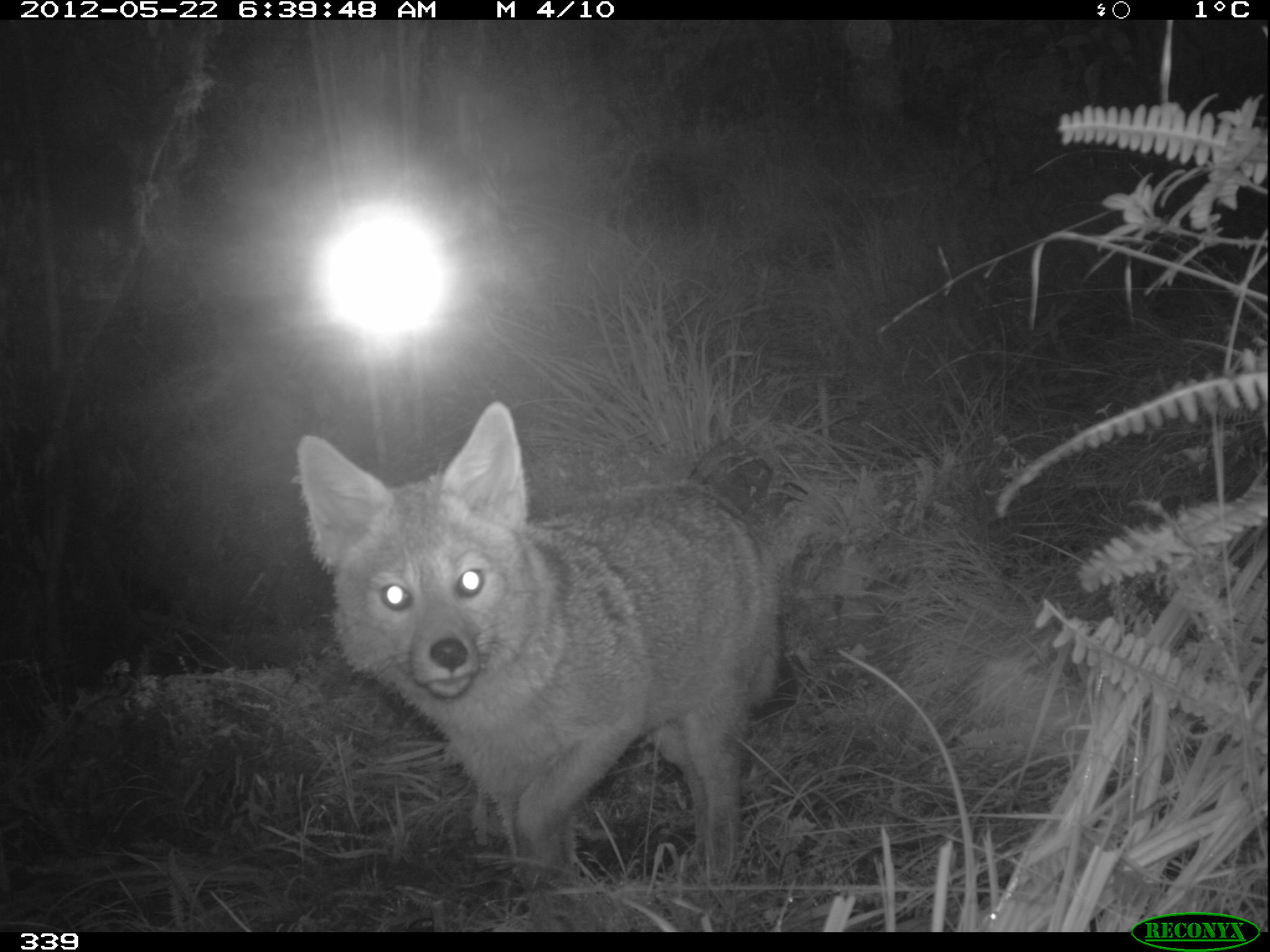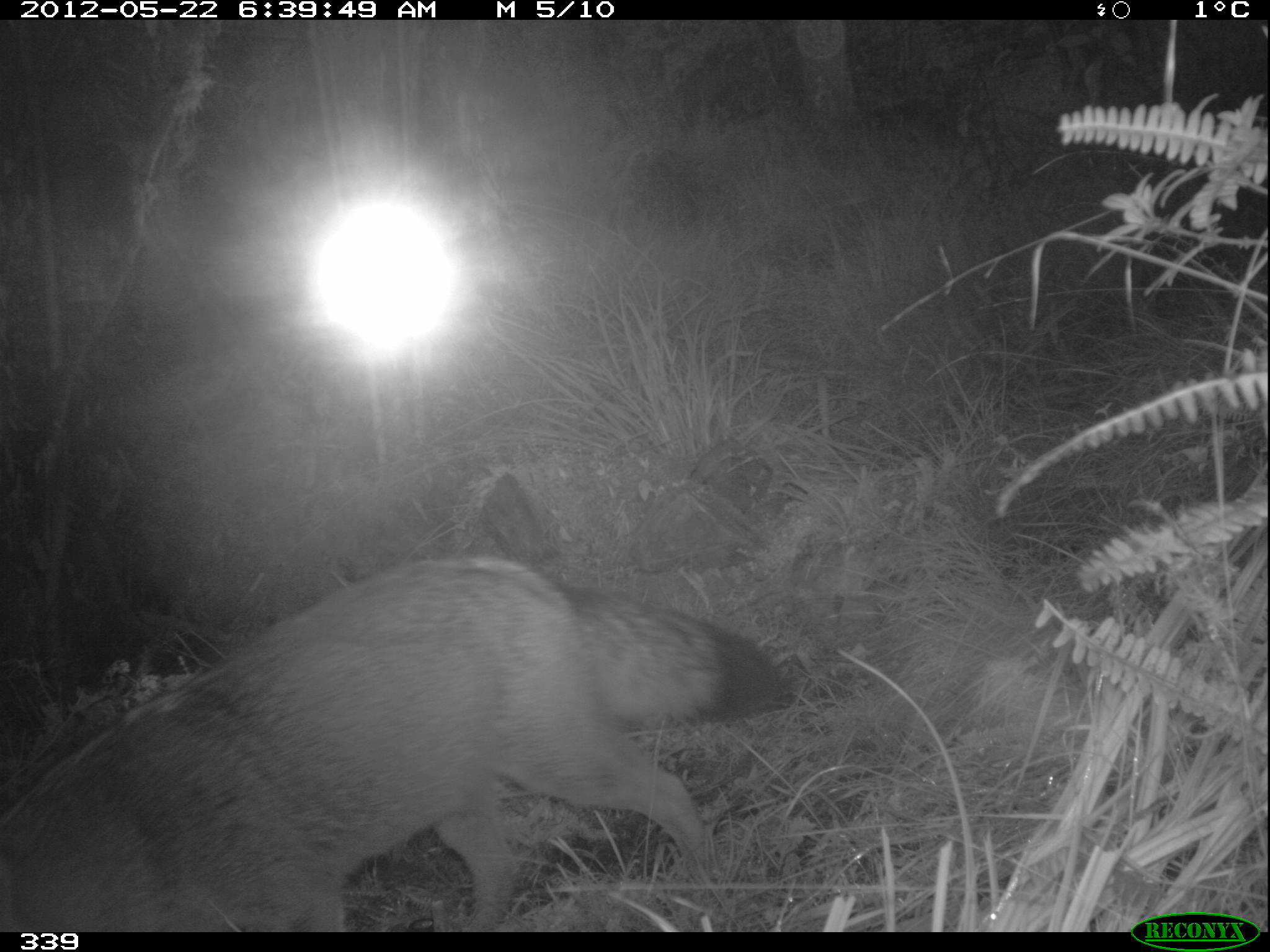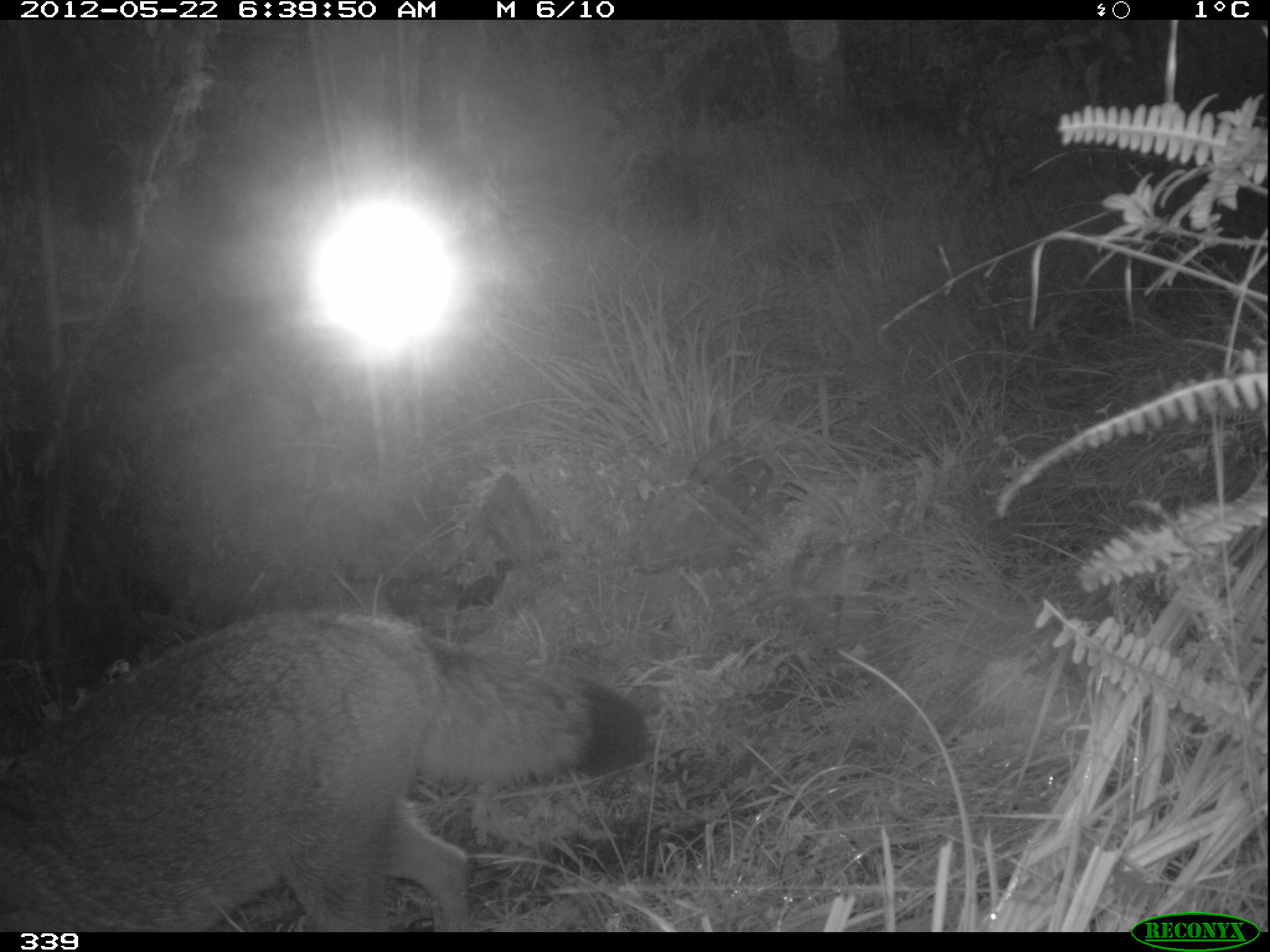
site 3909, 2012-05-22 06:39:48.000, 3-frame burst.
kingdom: Animalia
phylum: Chordata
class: Mammalia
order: Carnivora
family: Canidae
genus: Lycalopex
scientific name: Lycalopex culpaeus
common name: culpeo